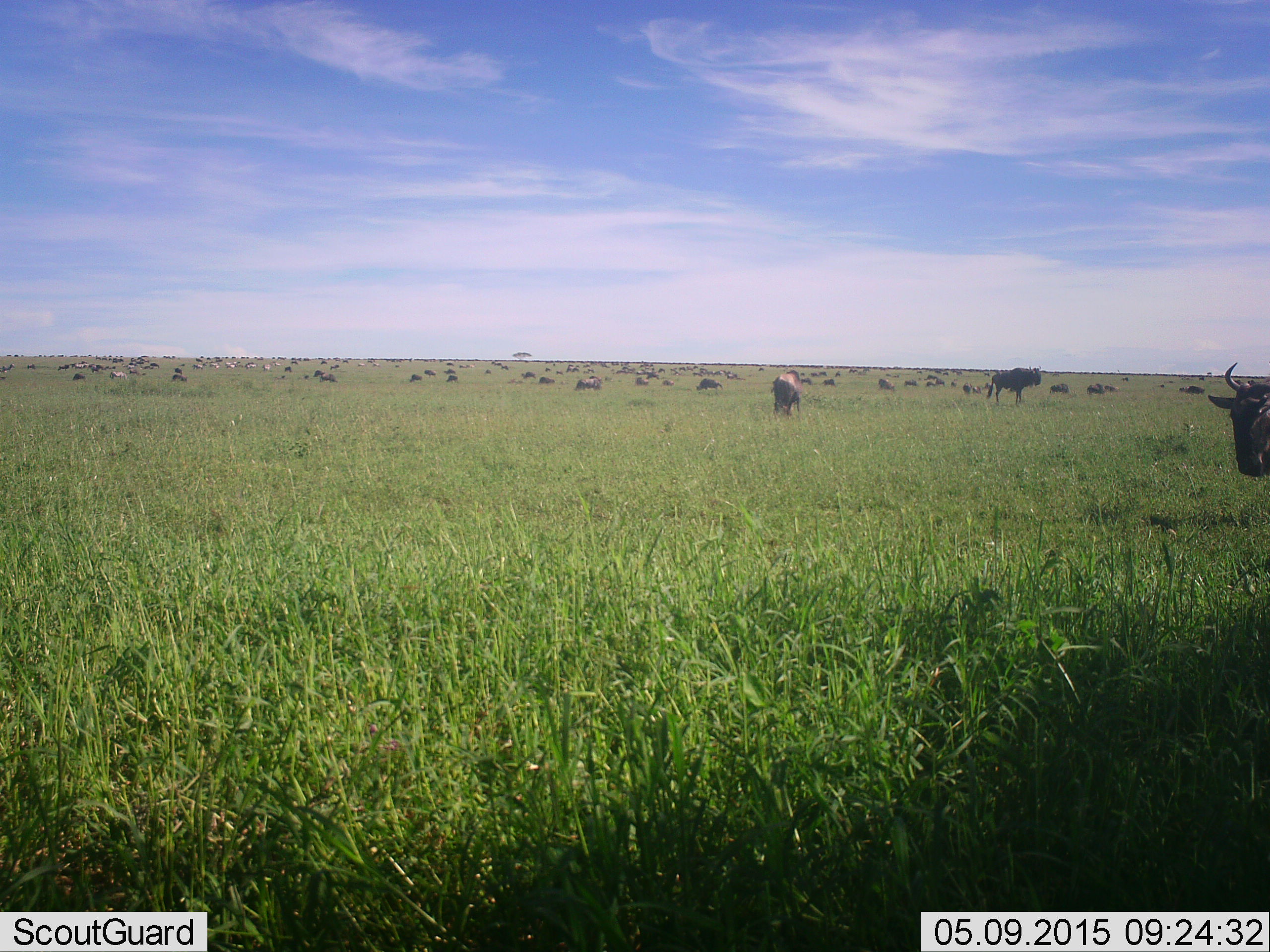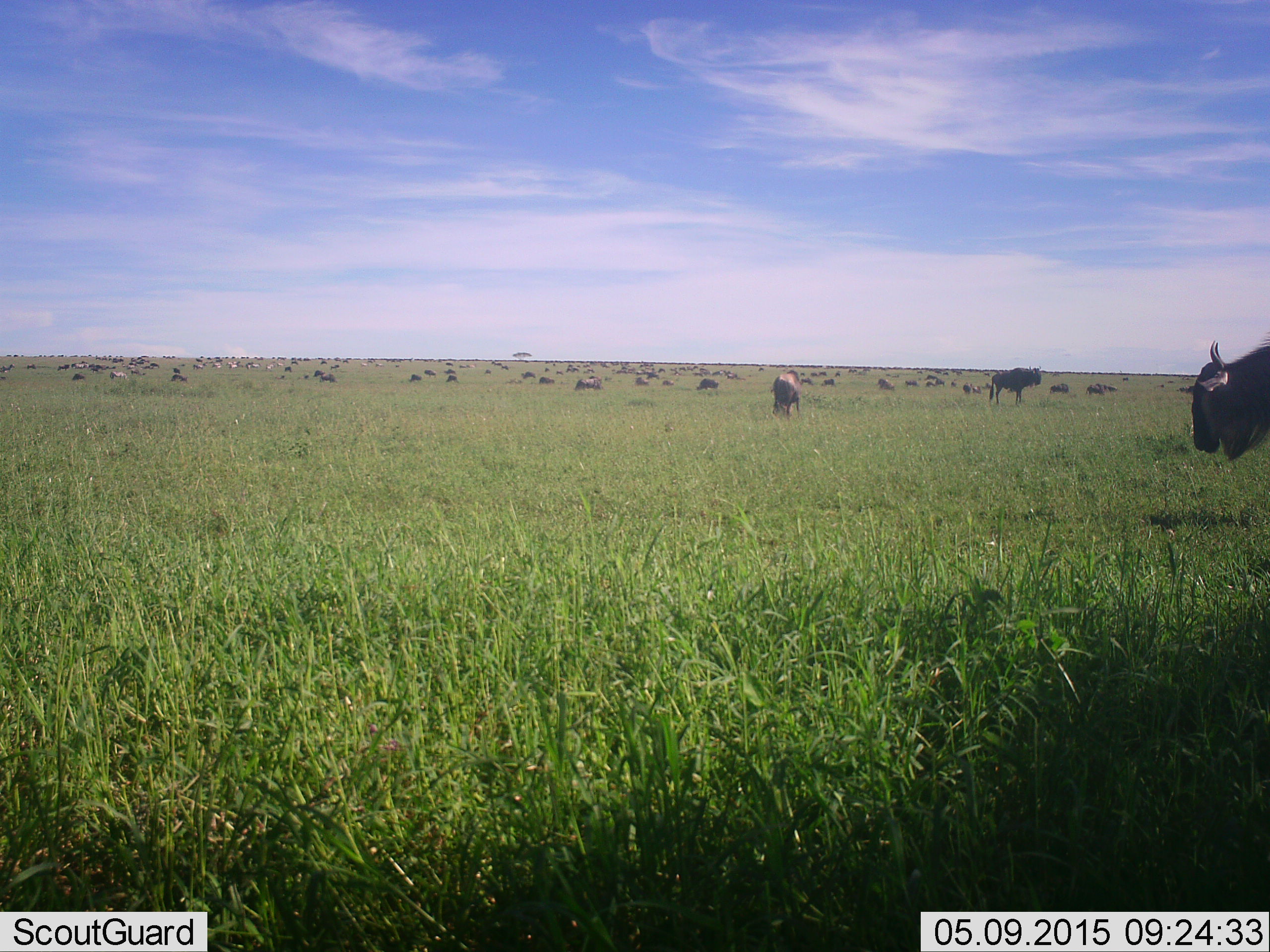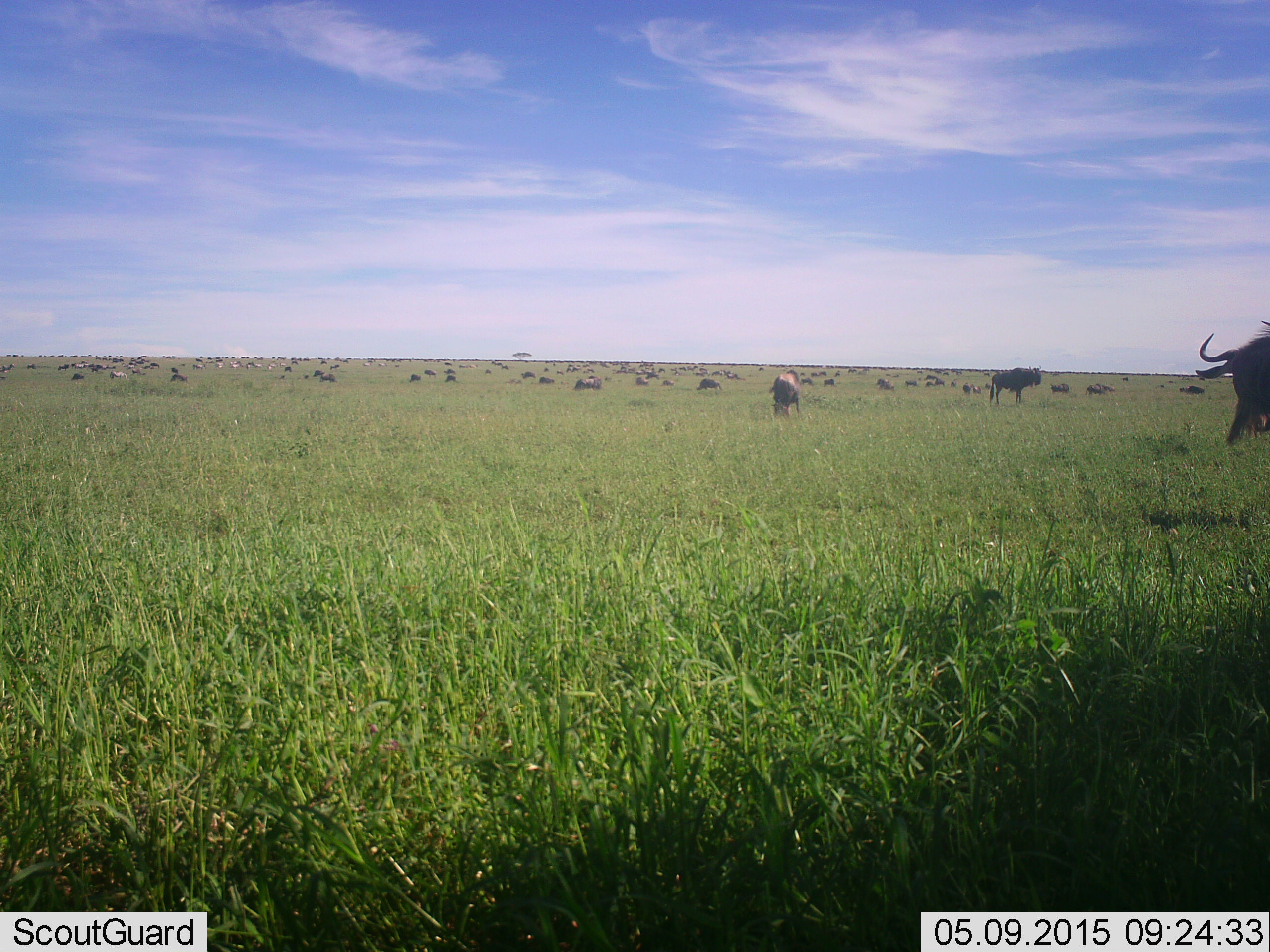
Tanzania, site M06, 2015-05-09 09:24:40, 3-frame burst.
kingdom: Animalia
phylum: Chordata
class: Mammalia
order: Artiodactyla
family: Bovidae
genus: Connochaetes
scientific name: Connochaetes taurinus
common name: blue wildebeest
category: wildebeest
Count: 11-50.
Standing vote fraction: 60%.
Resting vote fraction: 30%.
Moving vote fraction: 50%.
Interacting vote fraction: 10%.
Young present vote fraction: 0%.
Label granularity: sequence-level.